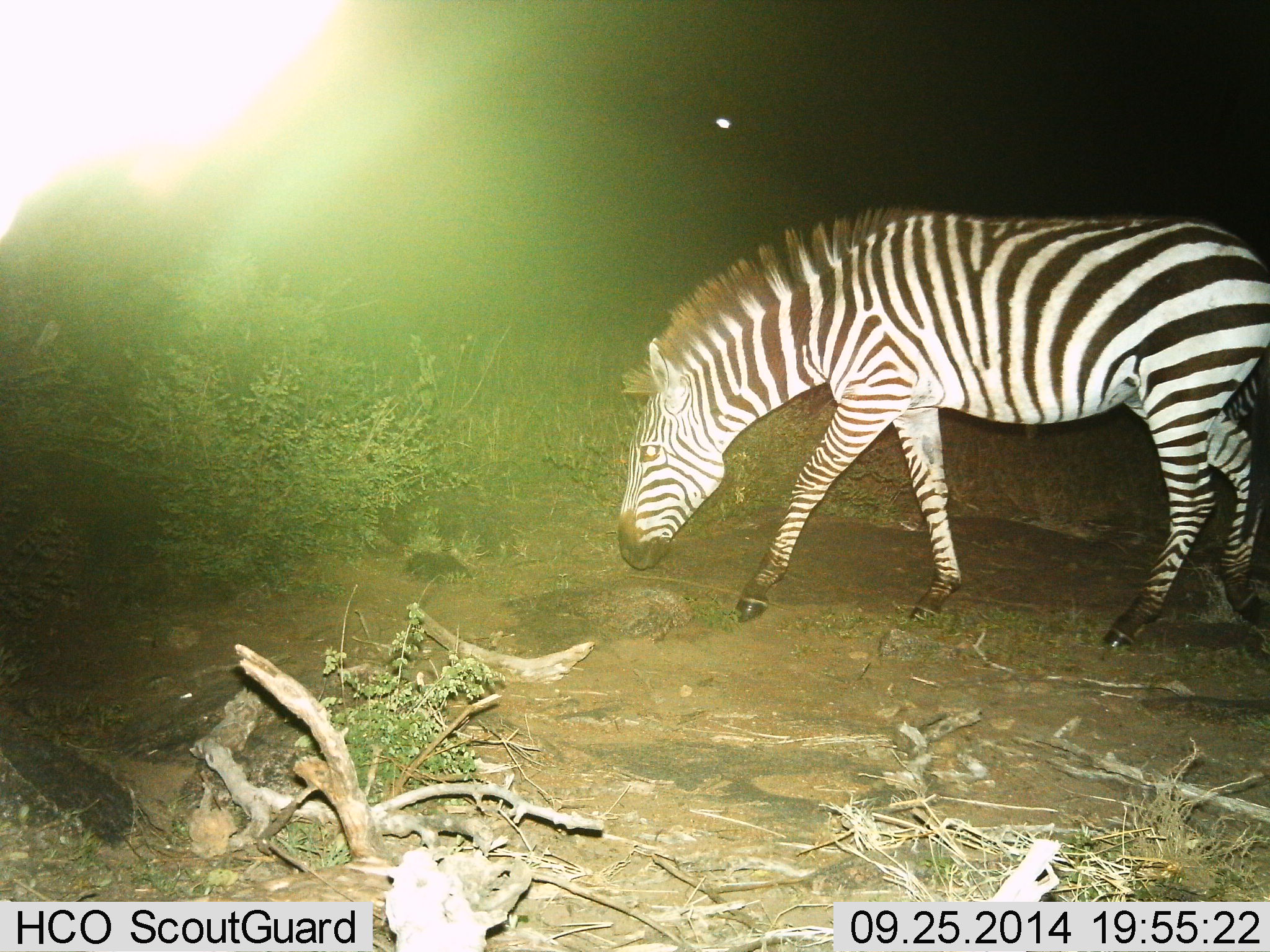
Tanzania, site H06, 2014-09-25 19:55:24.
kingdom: Animalia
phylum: Chordata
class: Mammalia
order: Perissodactyla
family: Equidae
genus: Equus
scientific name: Equus quagga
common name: plains zebra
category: zebra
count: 1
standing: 20%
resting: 0%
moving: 50%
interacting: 0%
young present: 0%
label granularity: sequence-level